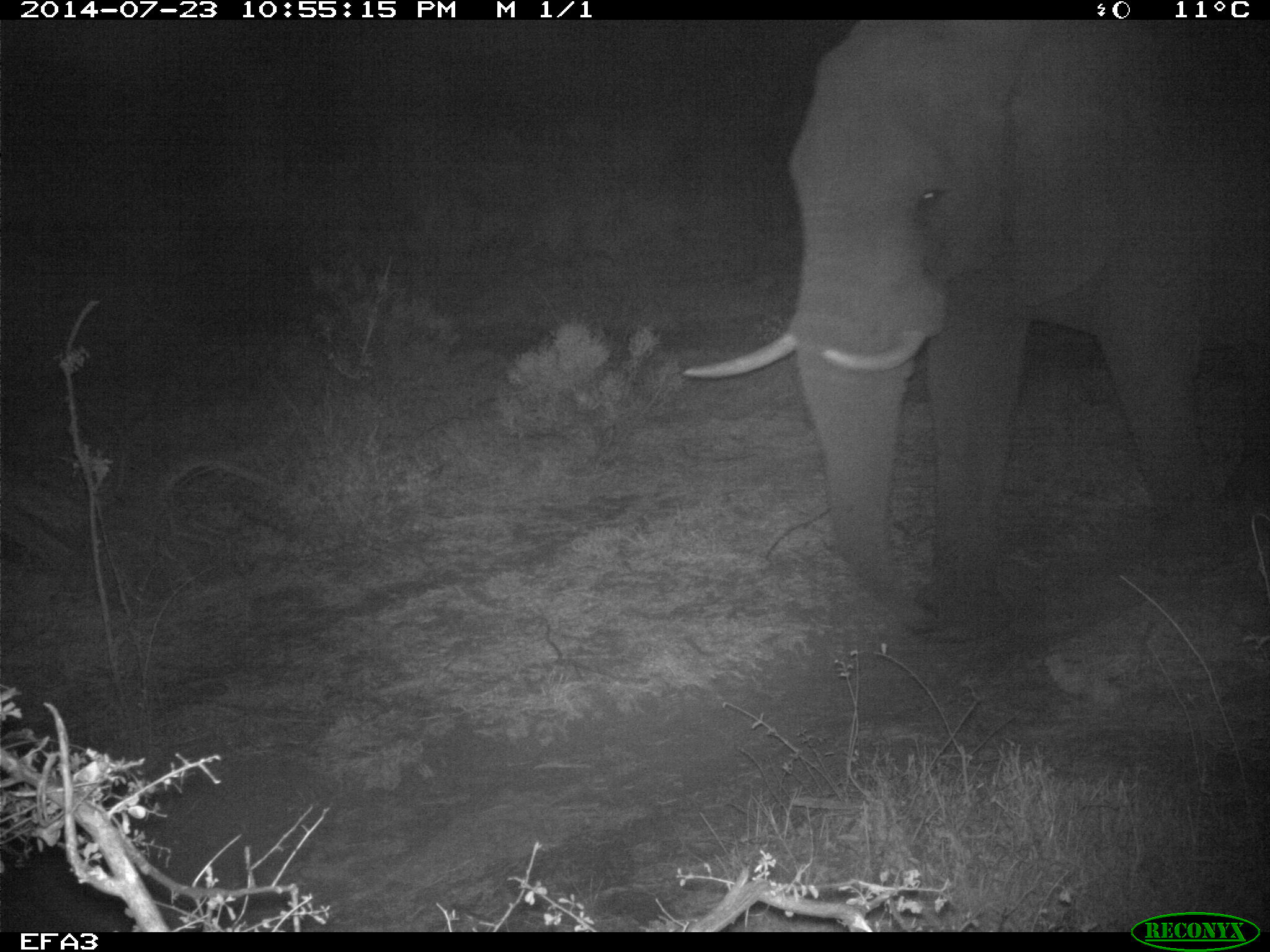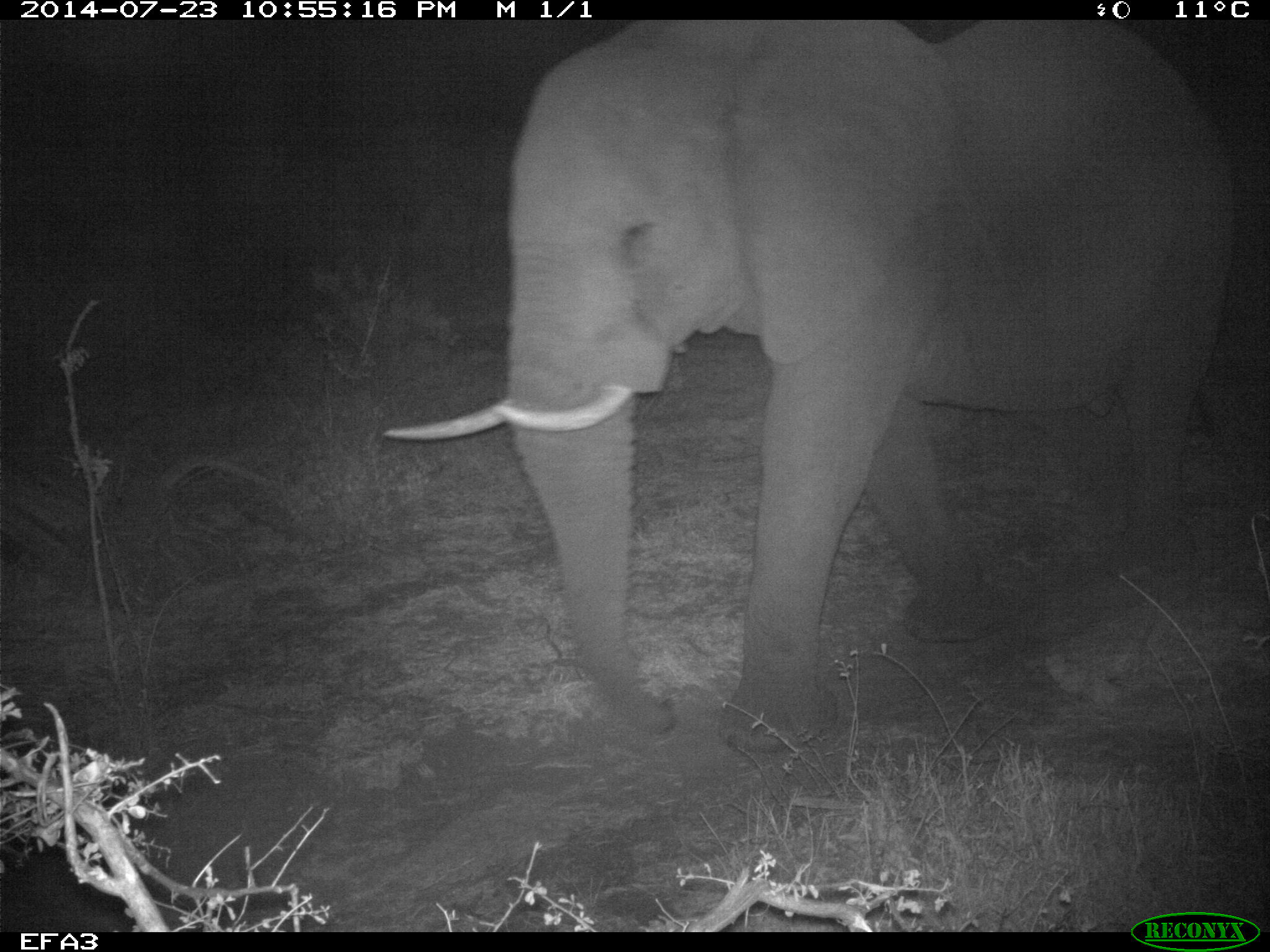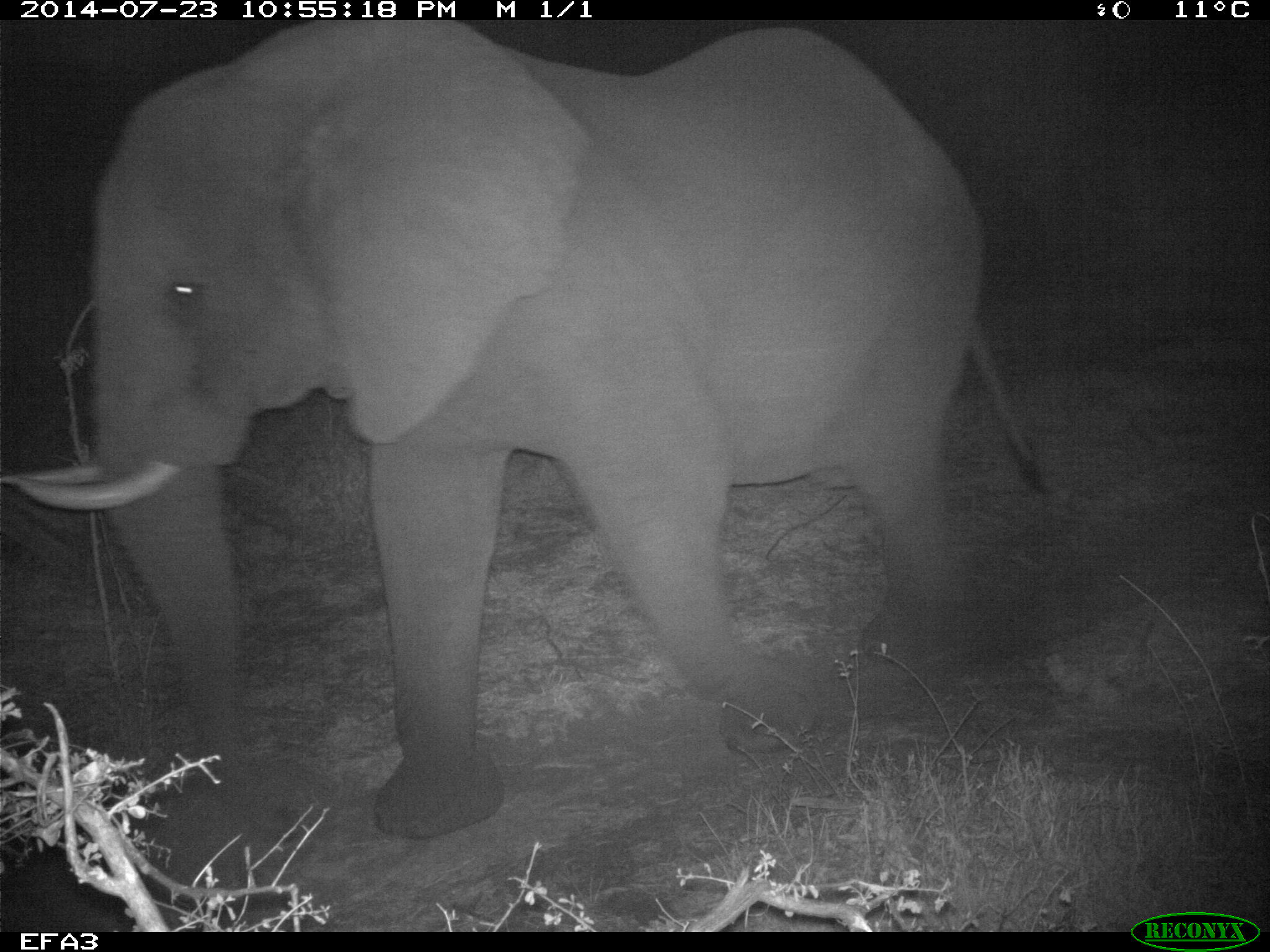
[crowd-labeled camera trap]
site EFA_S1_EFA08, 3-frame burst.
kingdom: Animalia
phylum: Chordata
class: Mammalia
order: Proboscidea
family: Elephantidae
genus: Loxodonta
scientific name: Loxodonta africana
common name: african bush elephant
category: elephant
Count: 1.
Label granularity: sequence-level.